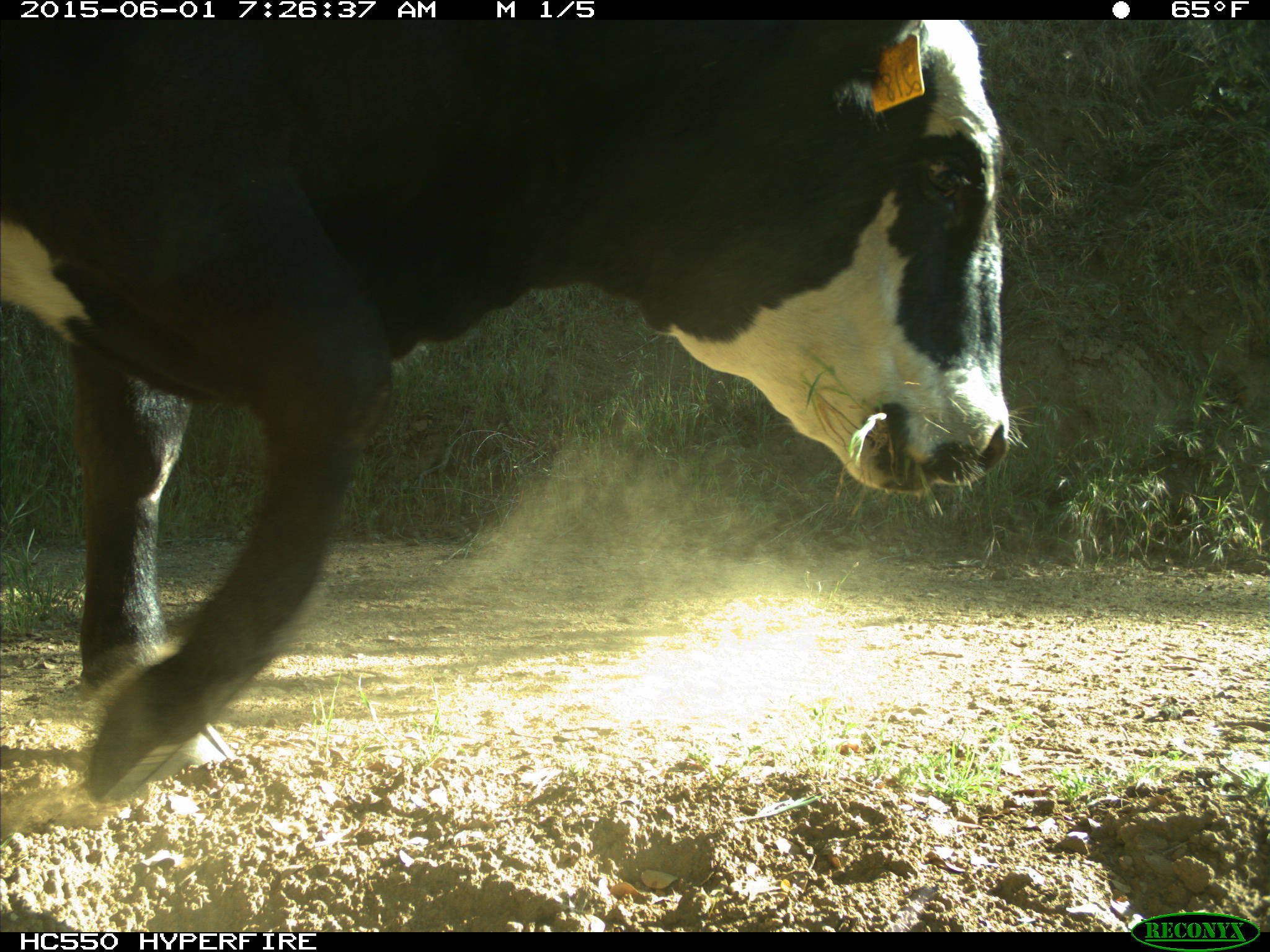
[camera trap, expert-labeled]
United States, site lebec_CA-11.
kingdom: Animalia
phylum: Chordata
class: Mammalia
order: Artiodactyla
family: Bovidae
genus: Bos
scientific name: Bos taurus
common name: domestic cow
Bos taurus (domestic cow).